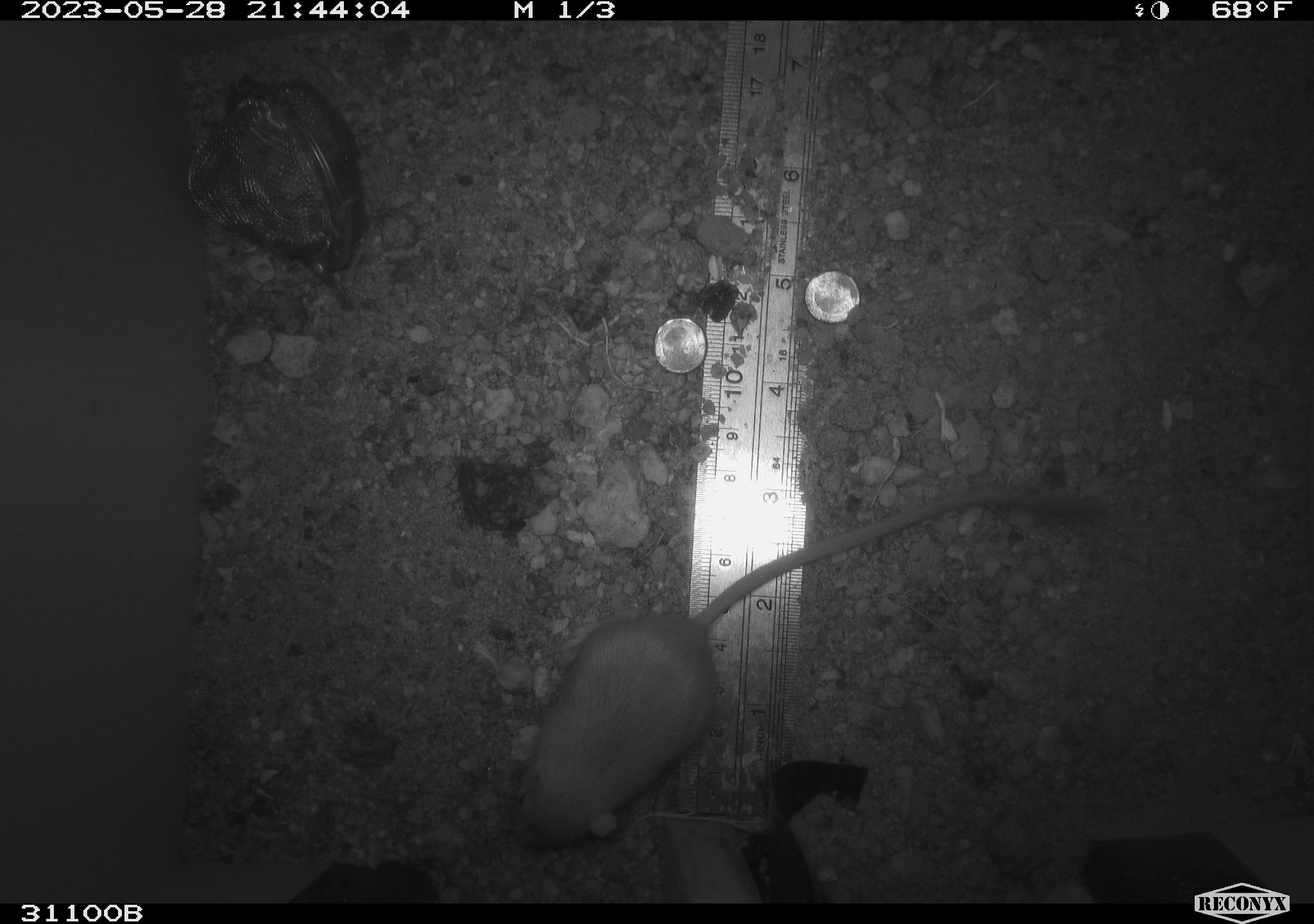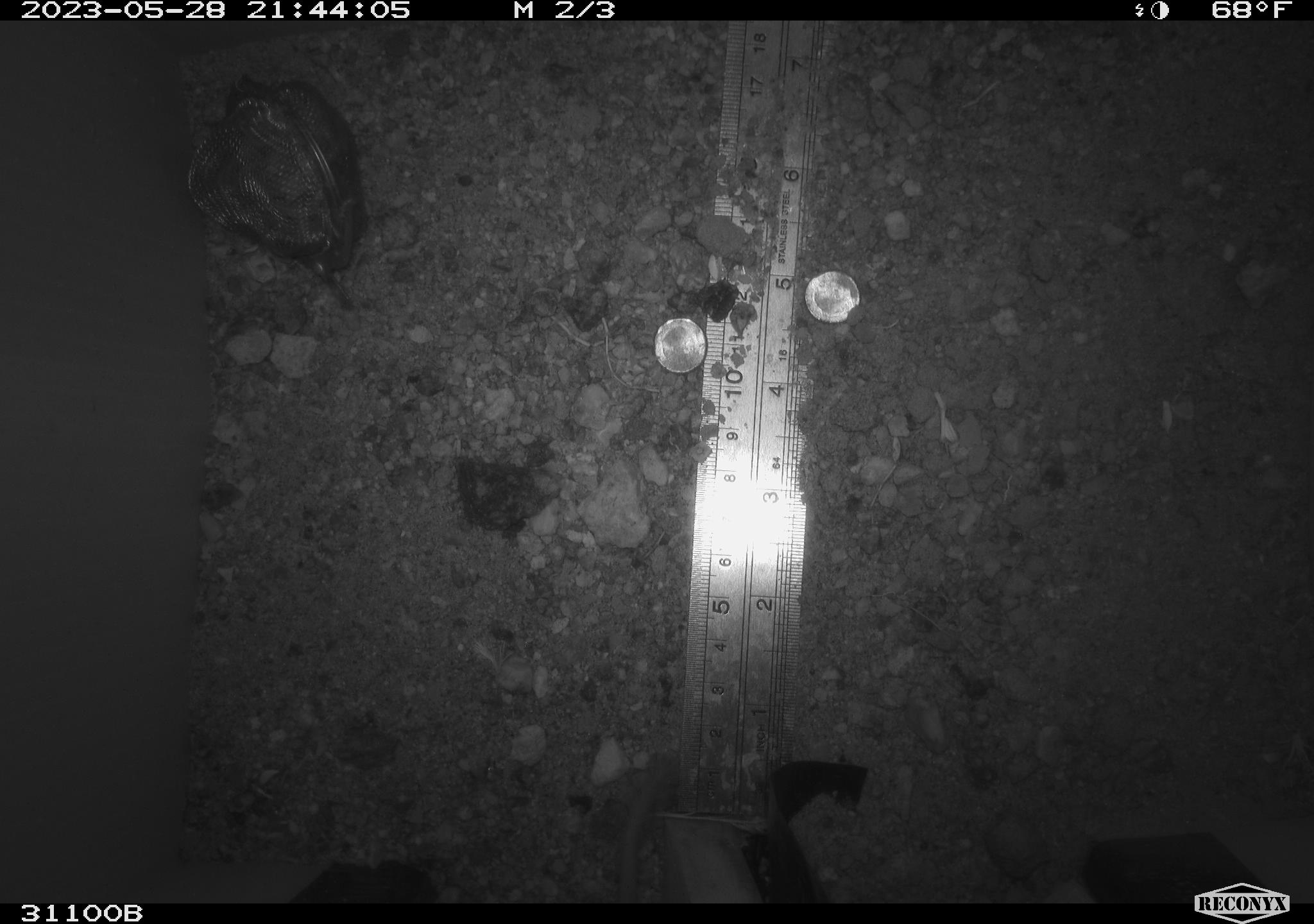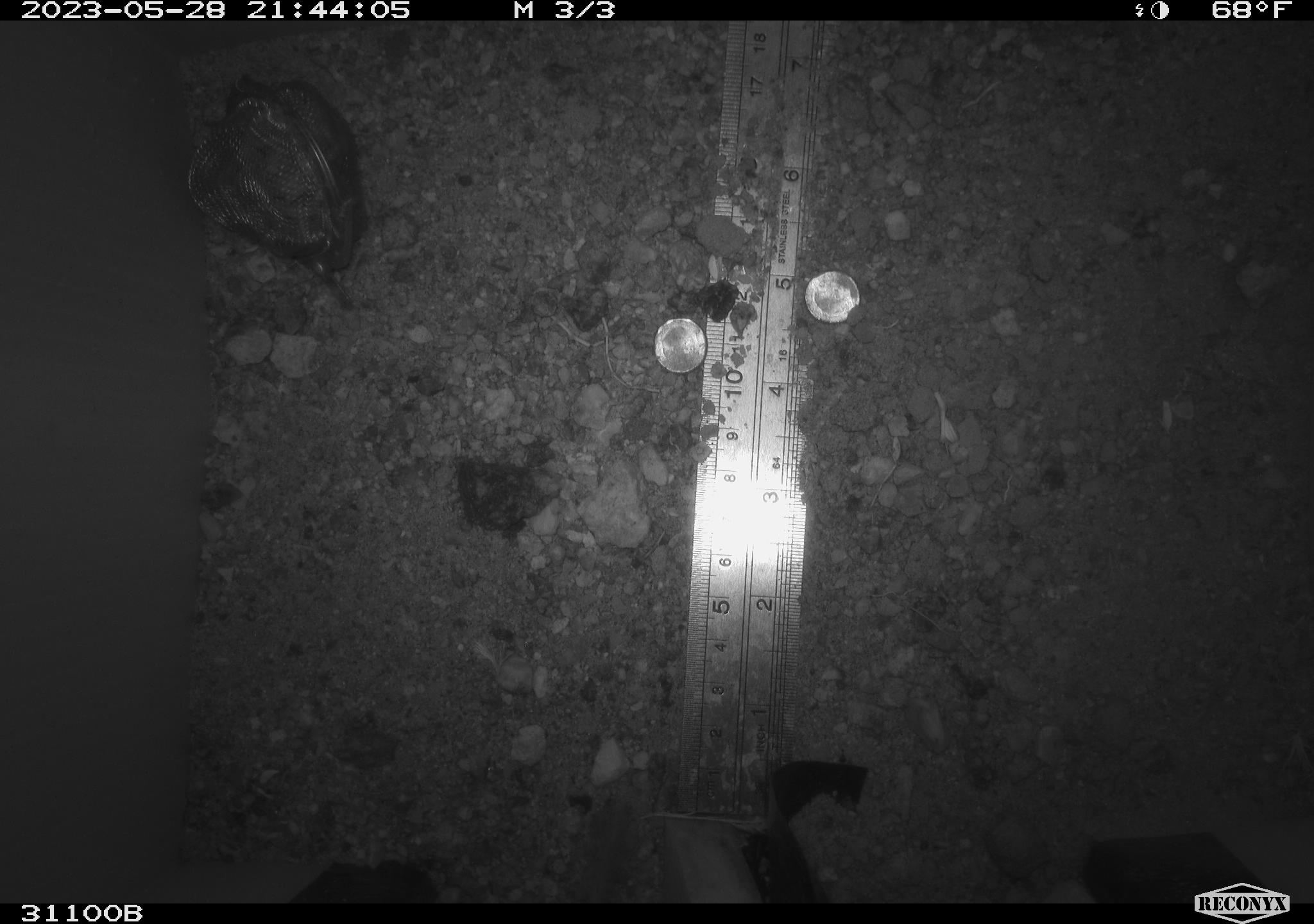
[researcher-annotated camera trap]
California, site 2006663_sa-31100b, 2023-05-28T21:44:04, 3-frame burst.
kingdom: Animalia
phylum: Chordata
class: Mammalia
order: Rodentia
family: Heteromyidae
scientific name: Heteromyidae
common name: kangaroo rats and pocket mice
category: heteromyidae family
Heteromyidae family (kangaroo rats and pocket mice) (Heteromyidae).